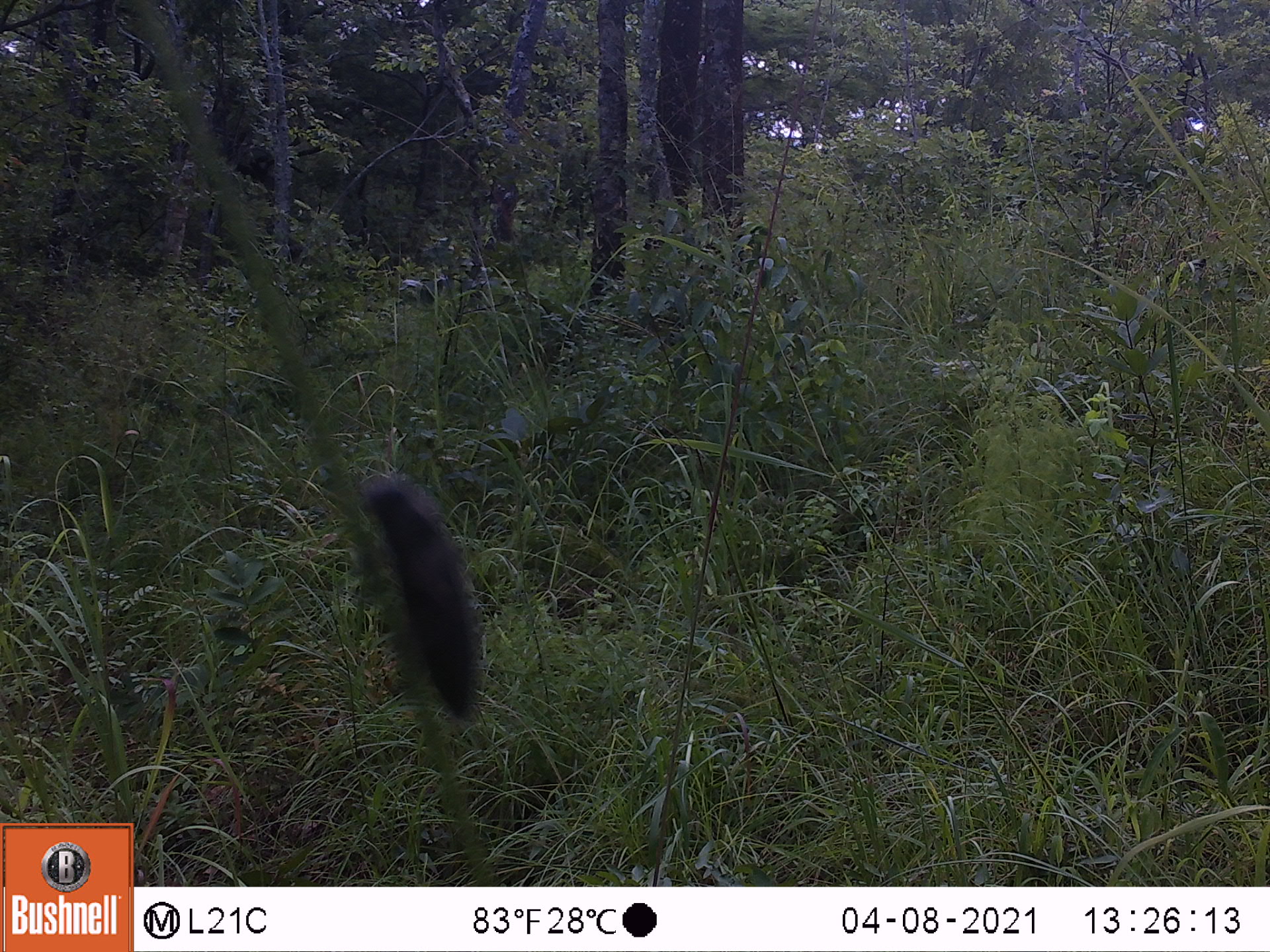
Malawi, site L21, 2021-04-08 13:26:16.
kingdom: Animalia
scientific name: Animalia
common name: other animal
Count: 1.